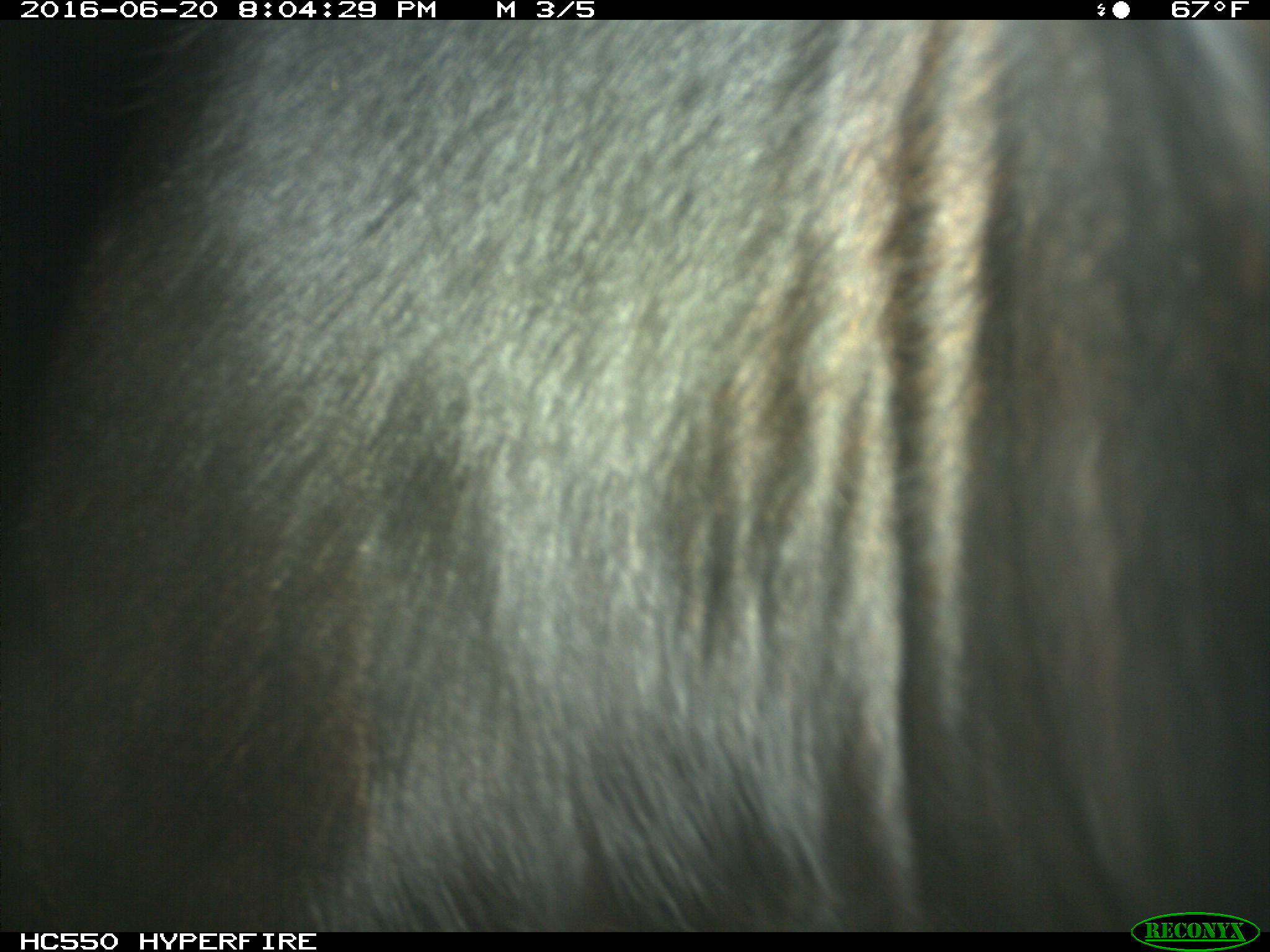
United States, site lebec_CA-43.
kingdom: Animalia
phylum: Chordata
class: Mammalia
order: Artiodactyla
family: Bovidae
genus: Bos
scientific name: Bos taurus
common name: domestic cow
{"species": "Bos taurus (domestic cow)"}